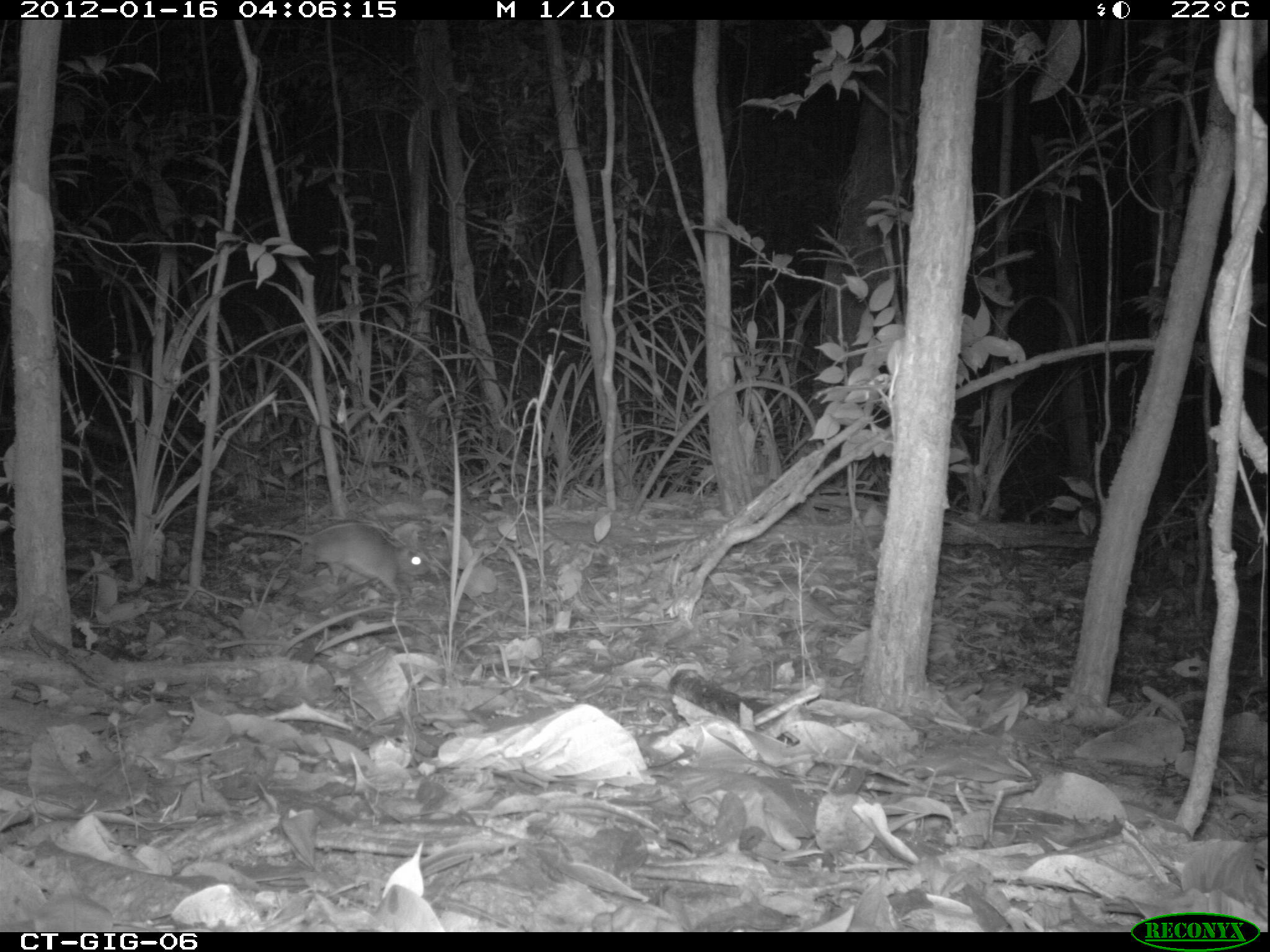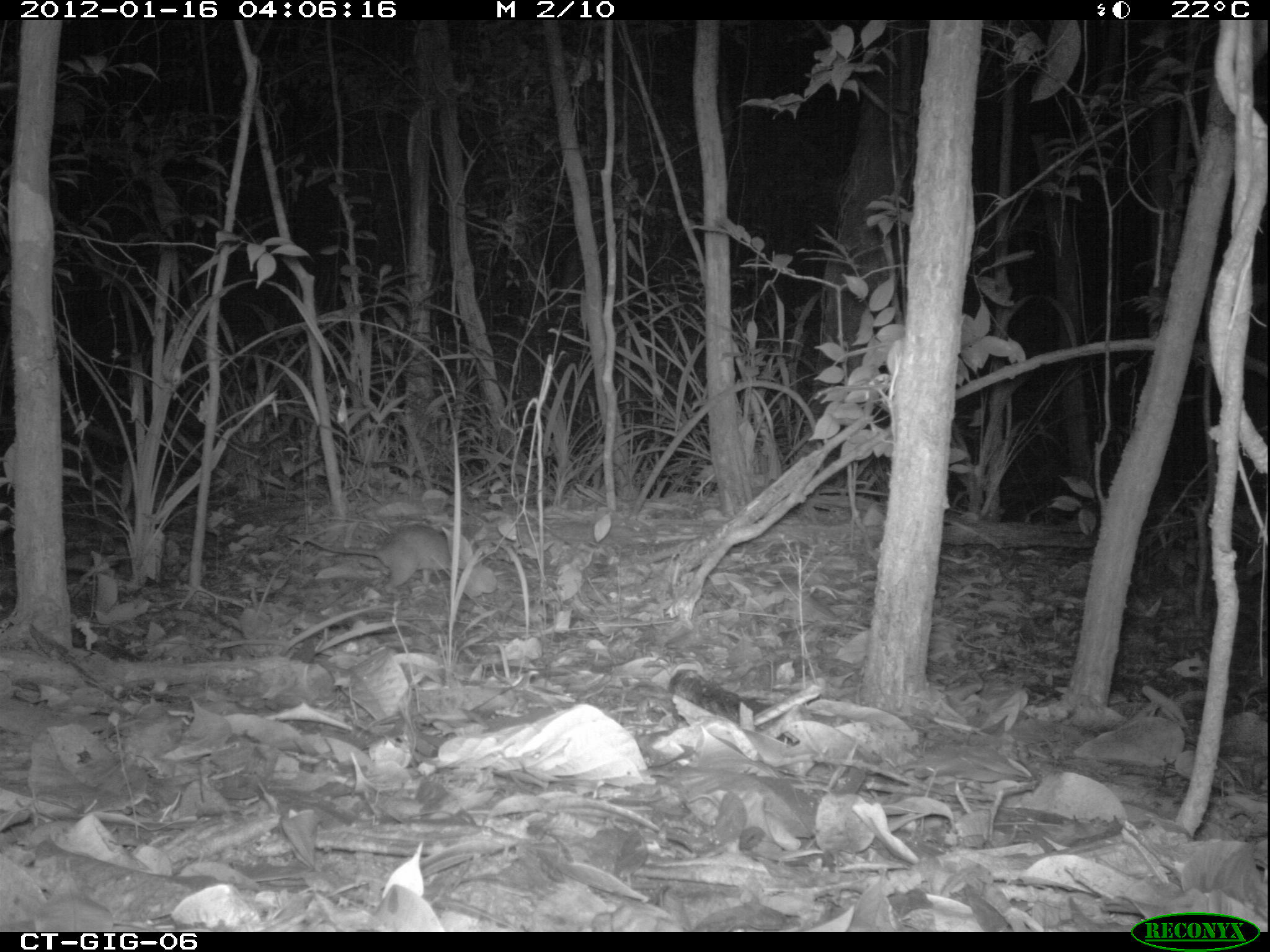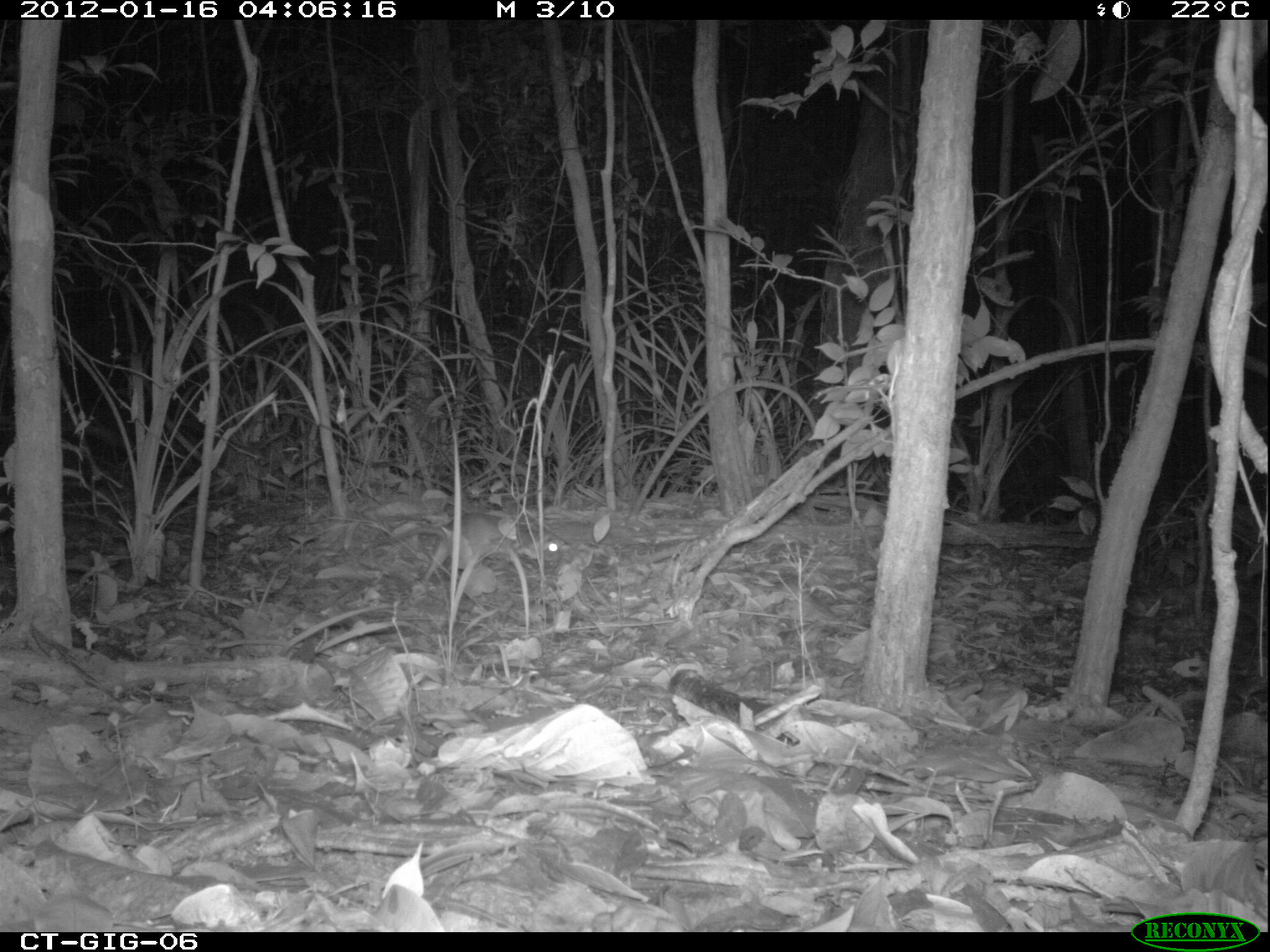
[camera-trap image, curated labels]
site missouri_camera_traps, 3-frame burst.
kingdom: Animalia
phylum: Chordata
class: Mammalia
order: Rodentia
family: Muridae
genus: Rattus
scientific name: Rattus praetor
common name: spiny rat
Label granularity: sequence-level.